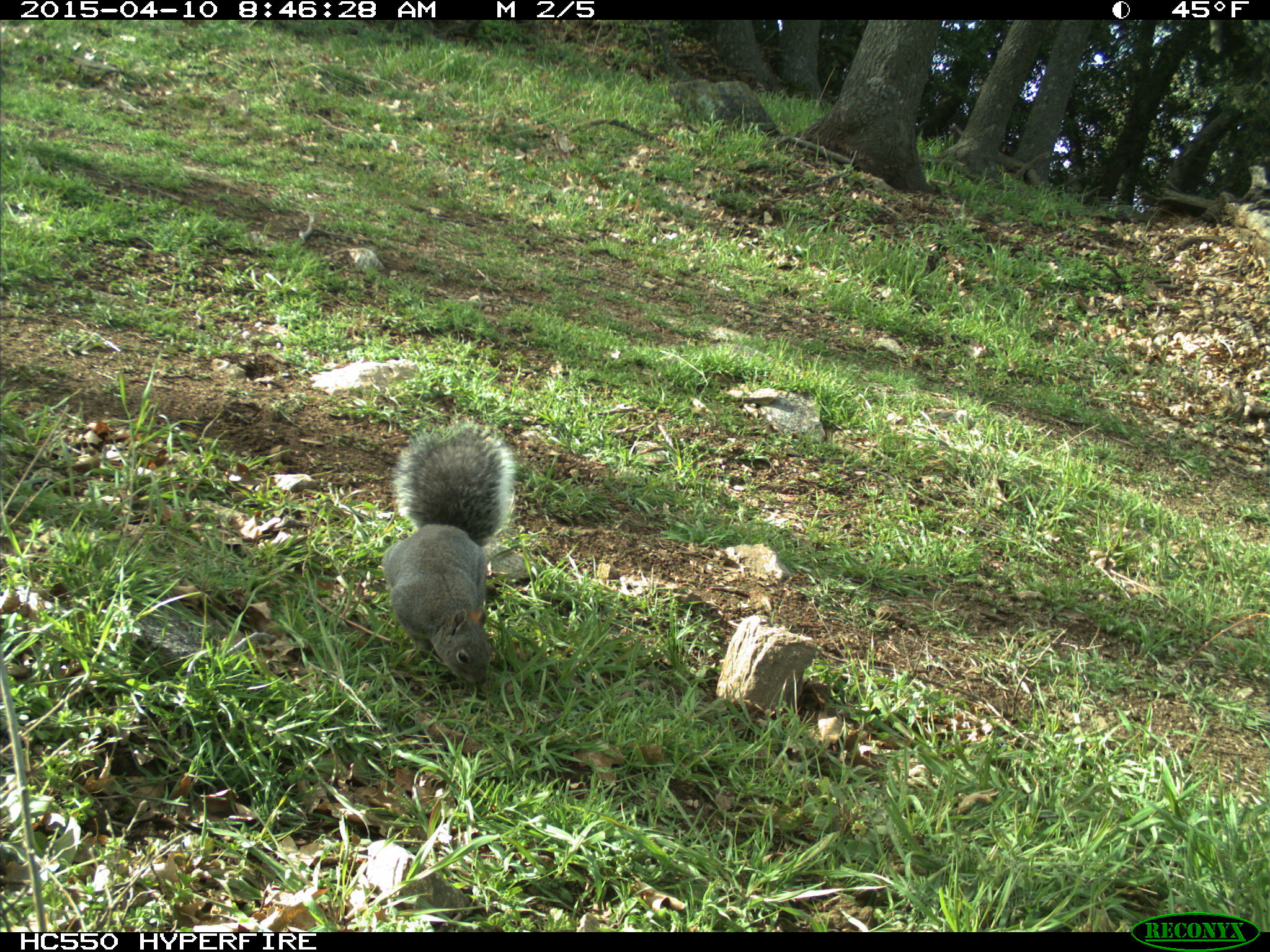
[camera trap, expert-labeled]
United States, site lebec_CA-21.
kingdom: Animalia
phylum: Chordata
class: Mammalia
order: Rodentia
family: Sciuridae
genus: Sciurus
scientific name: Sciurus carolinensis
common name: eastern gray squirrel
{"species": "Sciurus carolinensis (eastern gray squirrel)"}